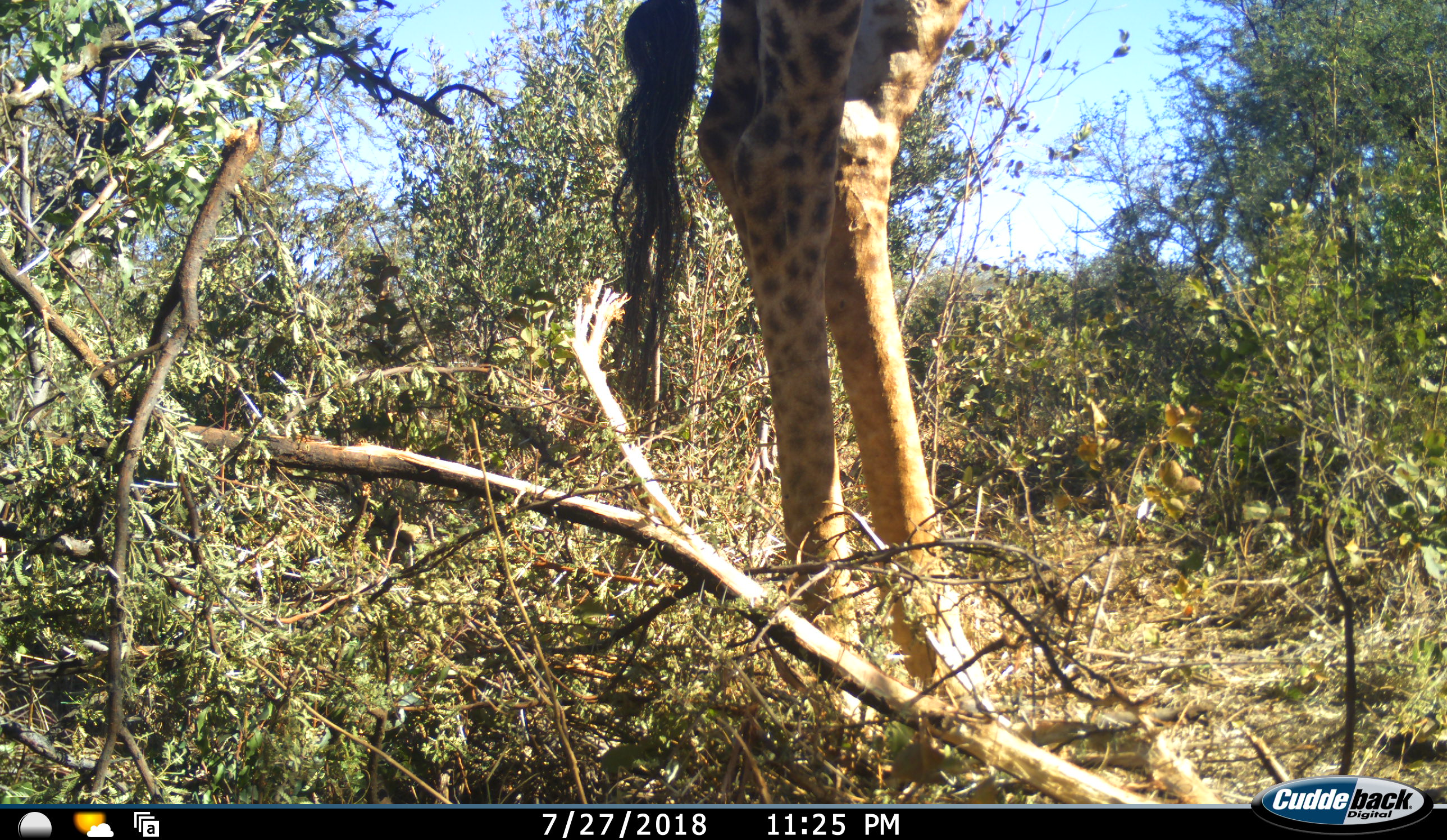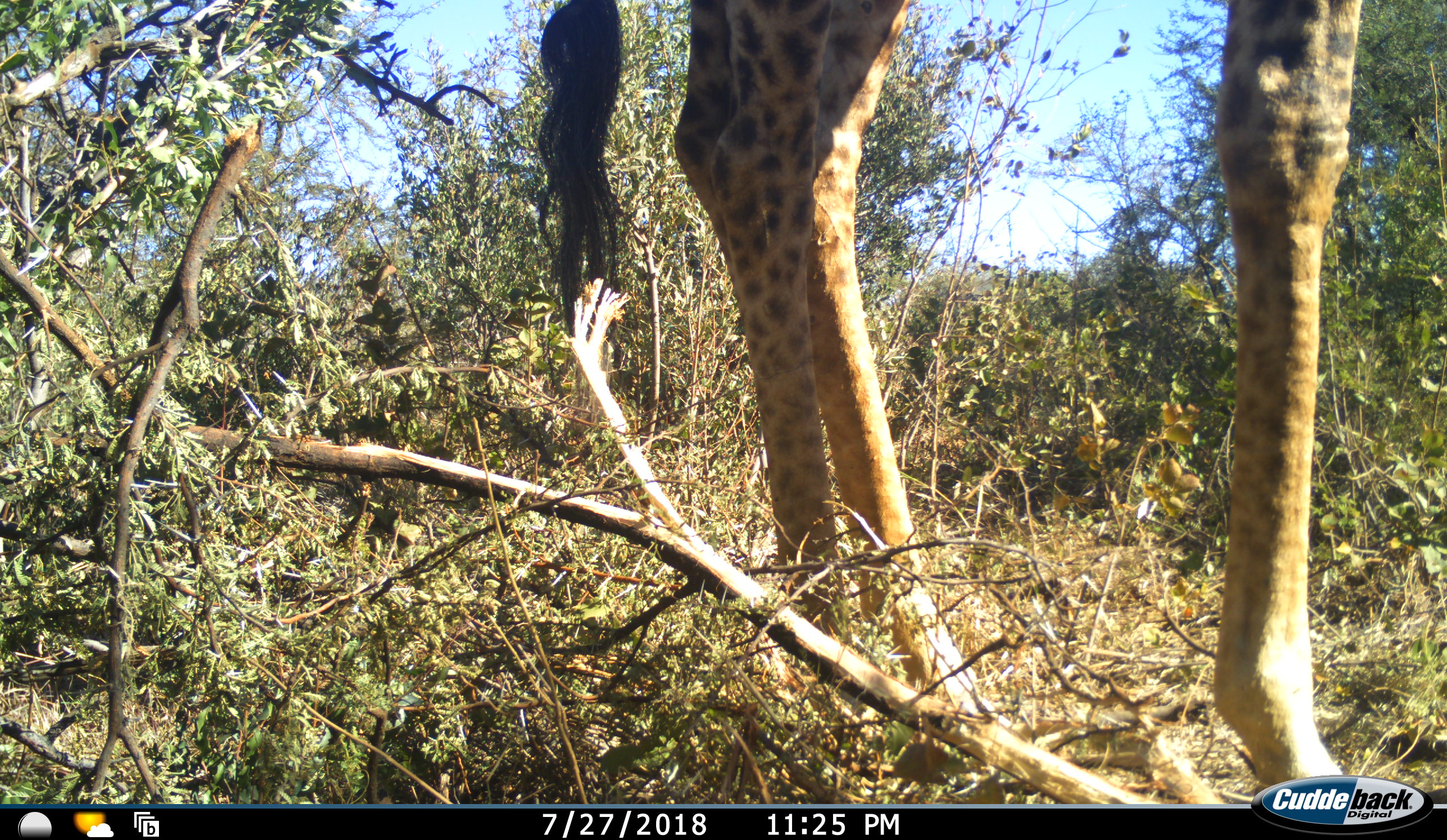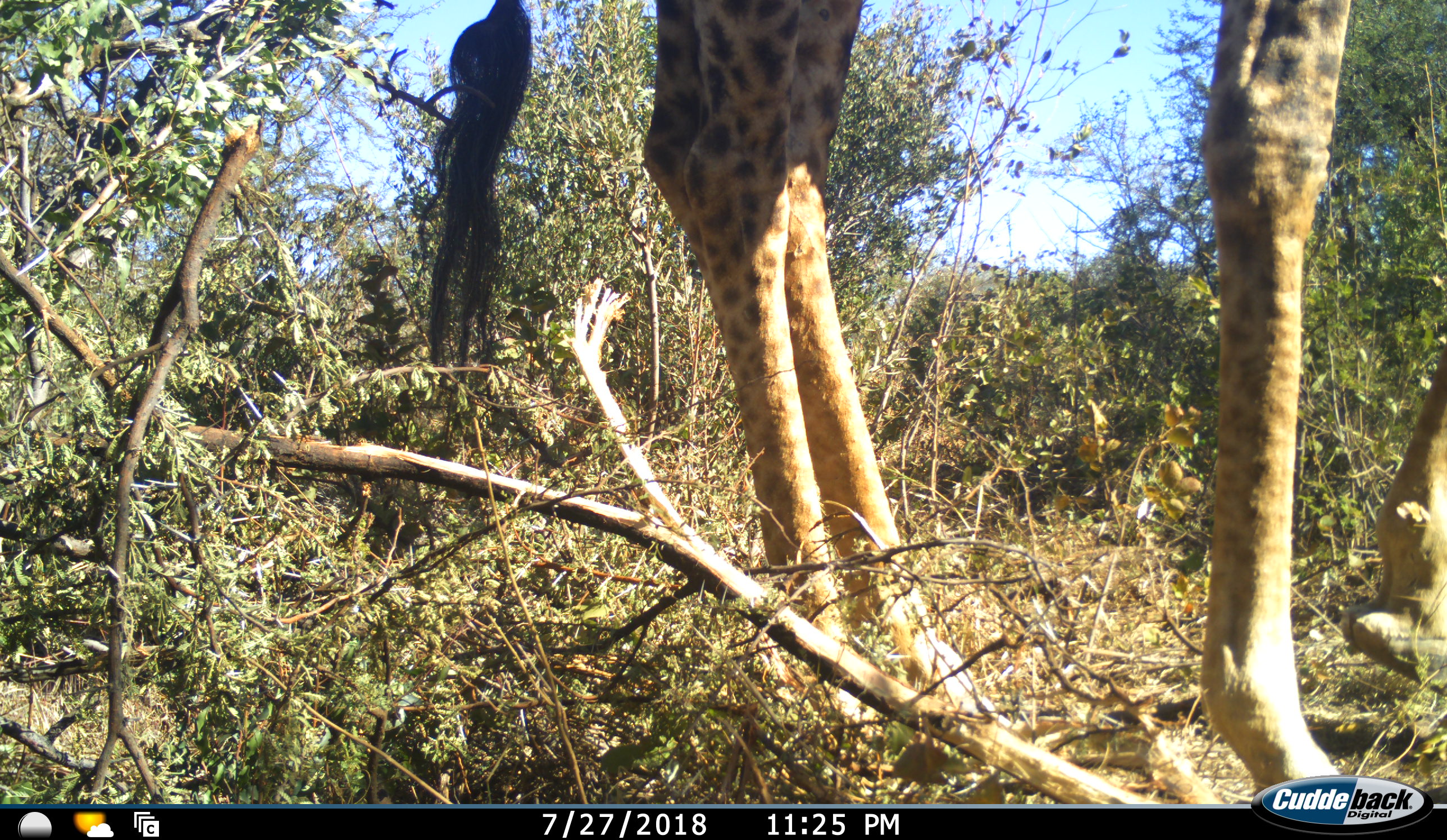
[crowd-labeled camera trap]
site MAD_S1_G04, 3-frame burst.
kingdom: Animalia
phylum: Chordata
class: Mammalia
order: Artiodactyla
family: Giraffidae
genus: Giraffa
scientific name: Giraffa camelopardalis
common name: giraffe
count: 1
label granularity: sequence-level